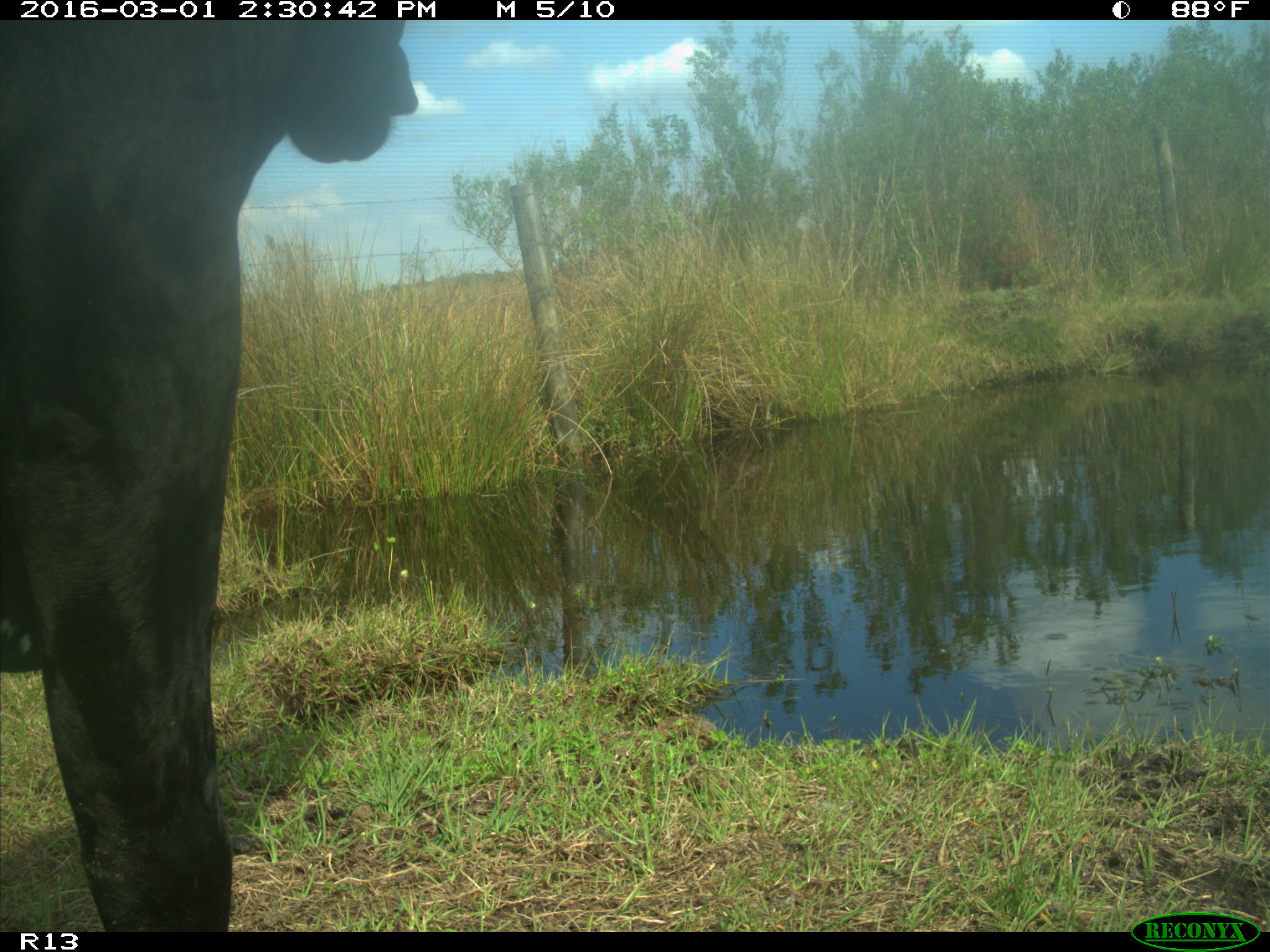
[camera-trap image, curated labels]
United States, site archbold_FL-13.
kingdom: Animalia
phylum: Chordata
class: Mammalia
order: Artiodactyla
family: Bovidae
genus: Bos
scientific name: Bos taurus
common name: domestic cow